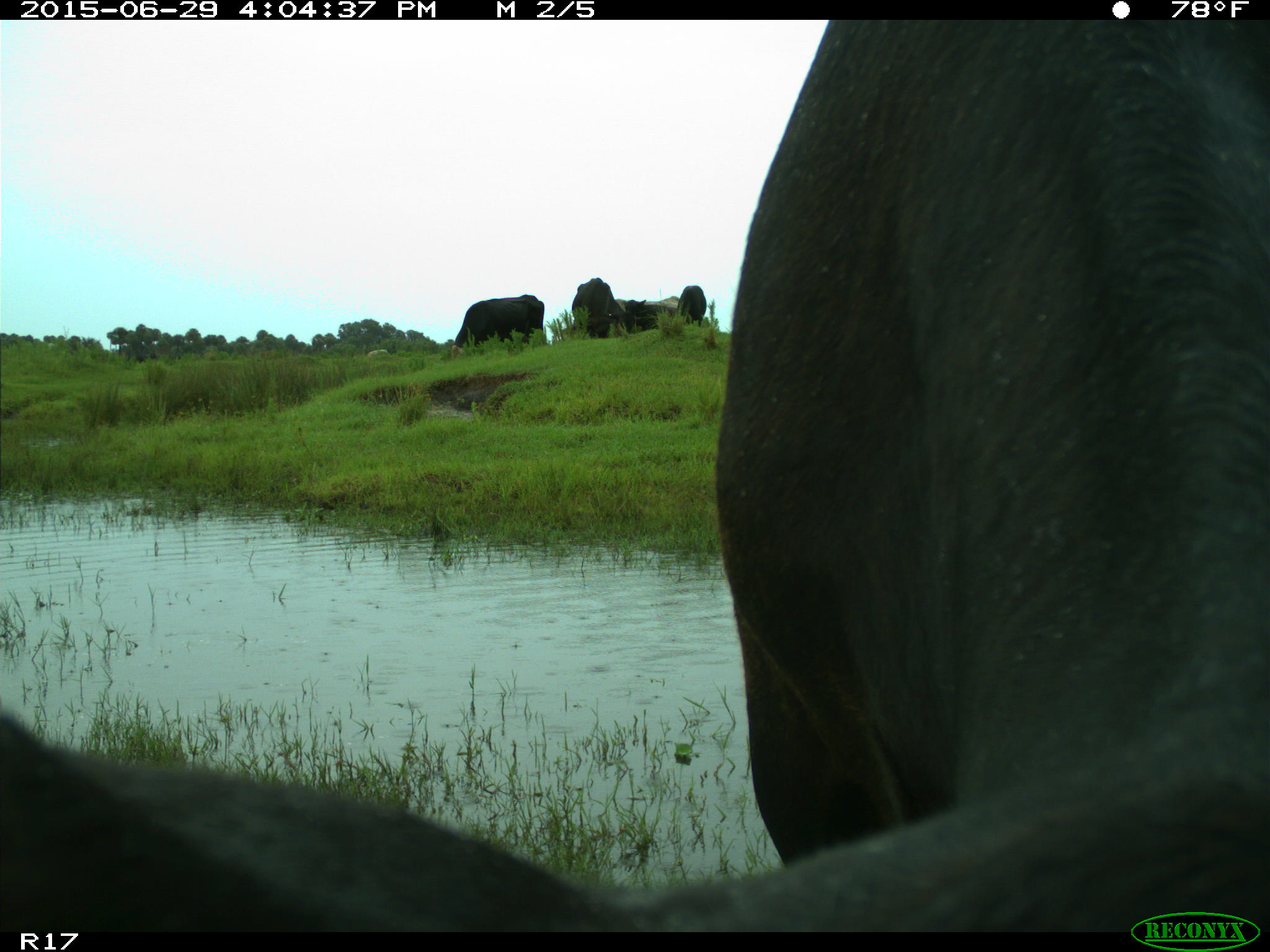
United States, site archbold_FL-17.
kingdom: Animalia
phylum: Chordata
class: Mammalia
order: Artiodactyla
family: Bovidae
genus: Bos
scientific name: Bos taurus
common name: domestic cow